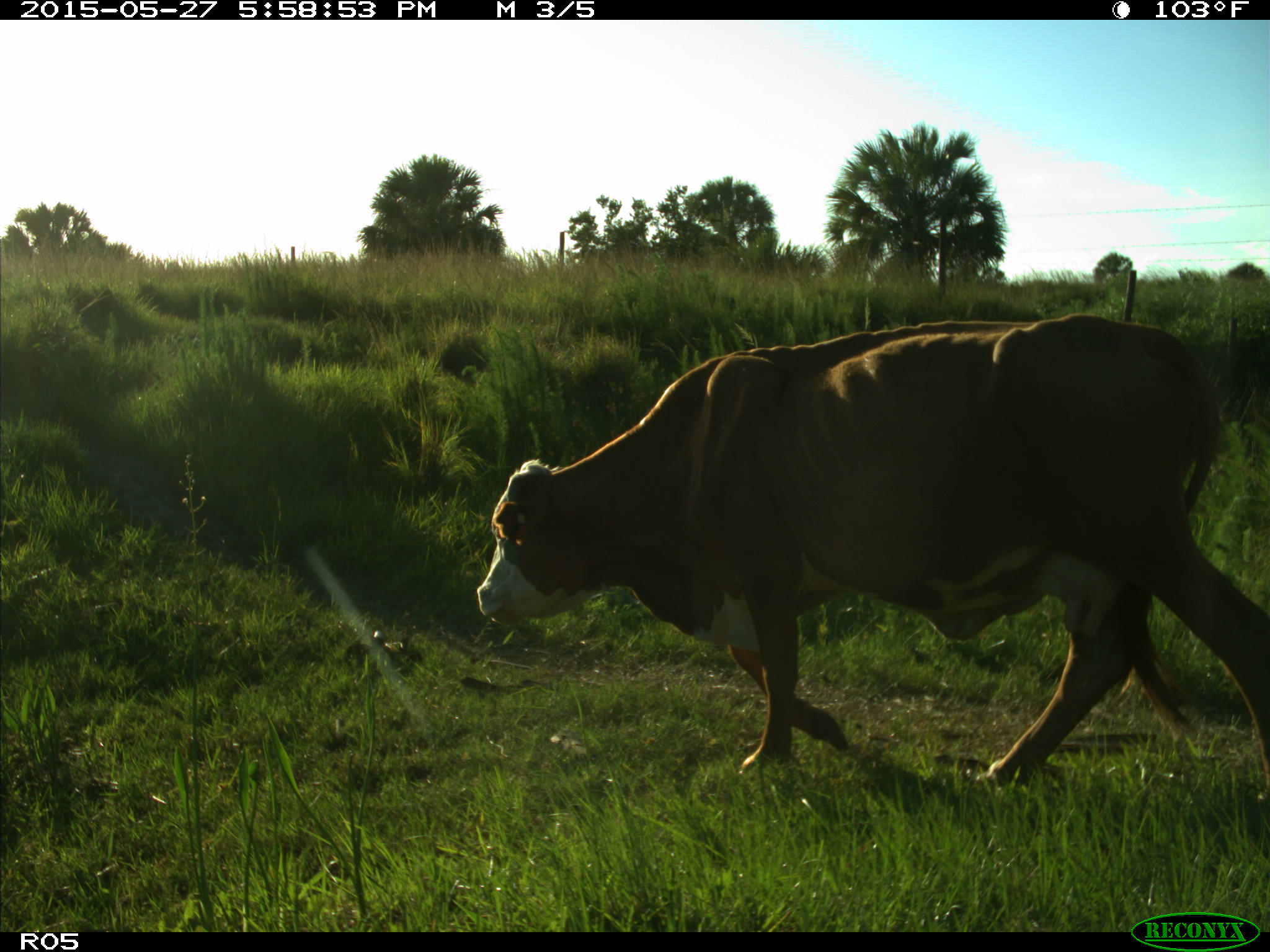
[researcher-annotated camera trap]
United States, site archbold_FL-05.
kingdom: Animalia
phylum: Chordata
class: Mammalia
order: Artiodactyla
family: Bovidae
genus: Bos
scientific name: Bos taurus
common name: domestic cow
Bos taurus (domestic cow).